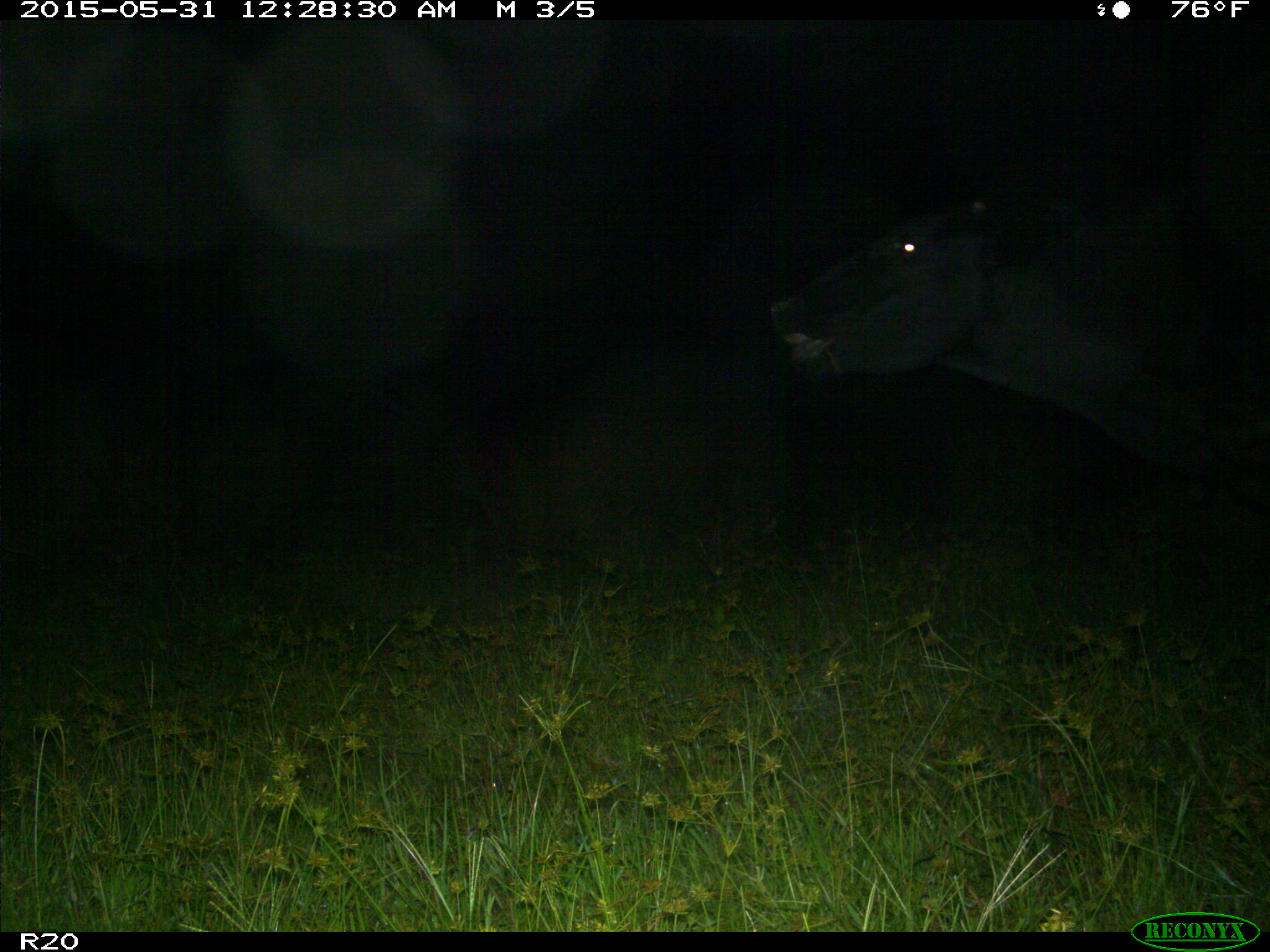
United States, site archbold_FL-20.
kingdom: Animalia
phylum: Chordata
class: Mammalia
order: Artiodactyla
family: Bovidae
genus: Bos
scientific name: Bos taurus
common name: domestic cow